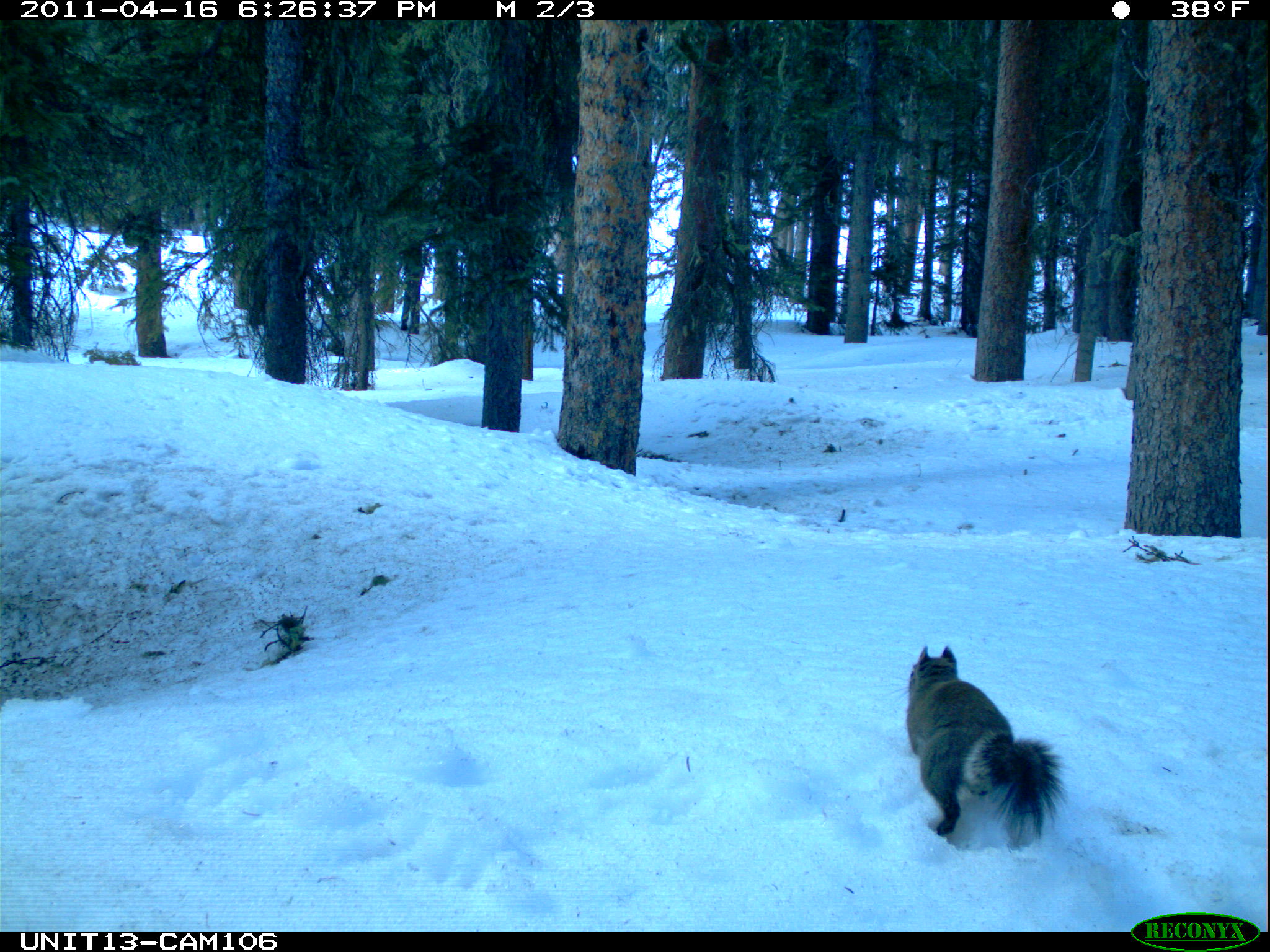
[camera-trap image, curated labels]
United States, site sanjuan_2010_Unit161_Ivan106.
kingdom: Animalia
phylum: Chordata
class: Mammalia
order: Rodentia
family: Sciuridae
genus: Tamiasciurus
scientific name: Tamiasciurus hudsonicus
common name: american red squirrel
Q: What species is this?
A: Tamiasciurus hudsonicus (american red squirrel).